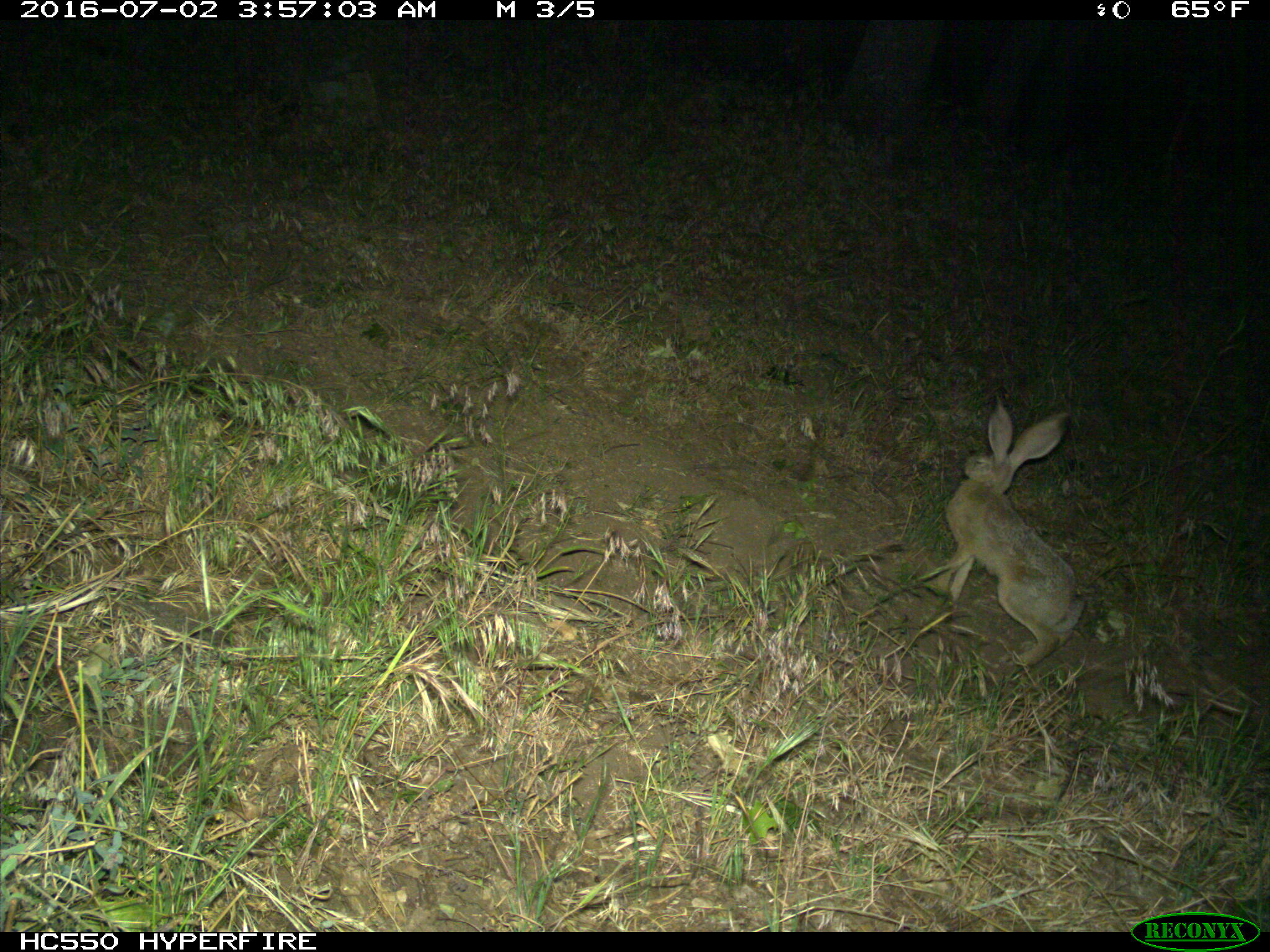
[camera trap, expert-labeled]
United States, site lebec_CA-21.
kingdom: Animalia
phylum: Chordata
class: Mammalia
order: Lagomorpha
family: Leporidae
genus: Lepus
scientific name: Lepus californicus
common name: black-tailed jackrabbit